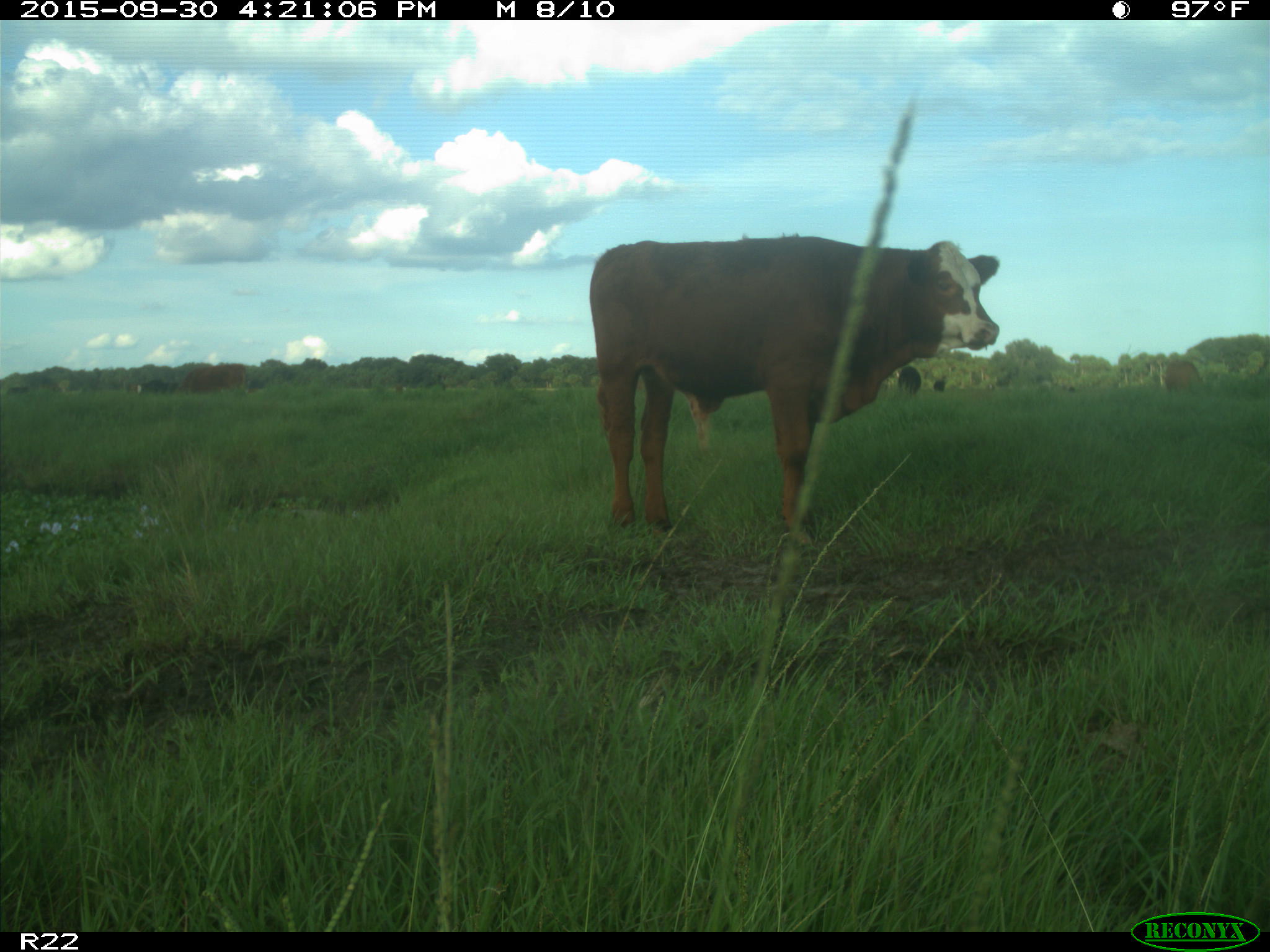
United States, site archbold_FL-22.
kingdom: Animalia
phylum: Chordata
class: Mammalia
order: Artiodactyla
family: Bovidae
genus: Bos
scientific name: Bos taurus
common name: domestic cow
Bos taurus (domestic cow).